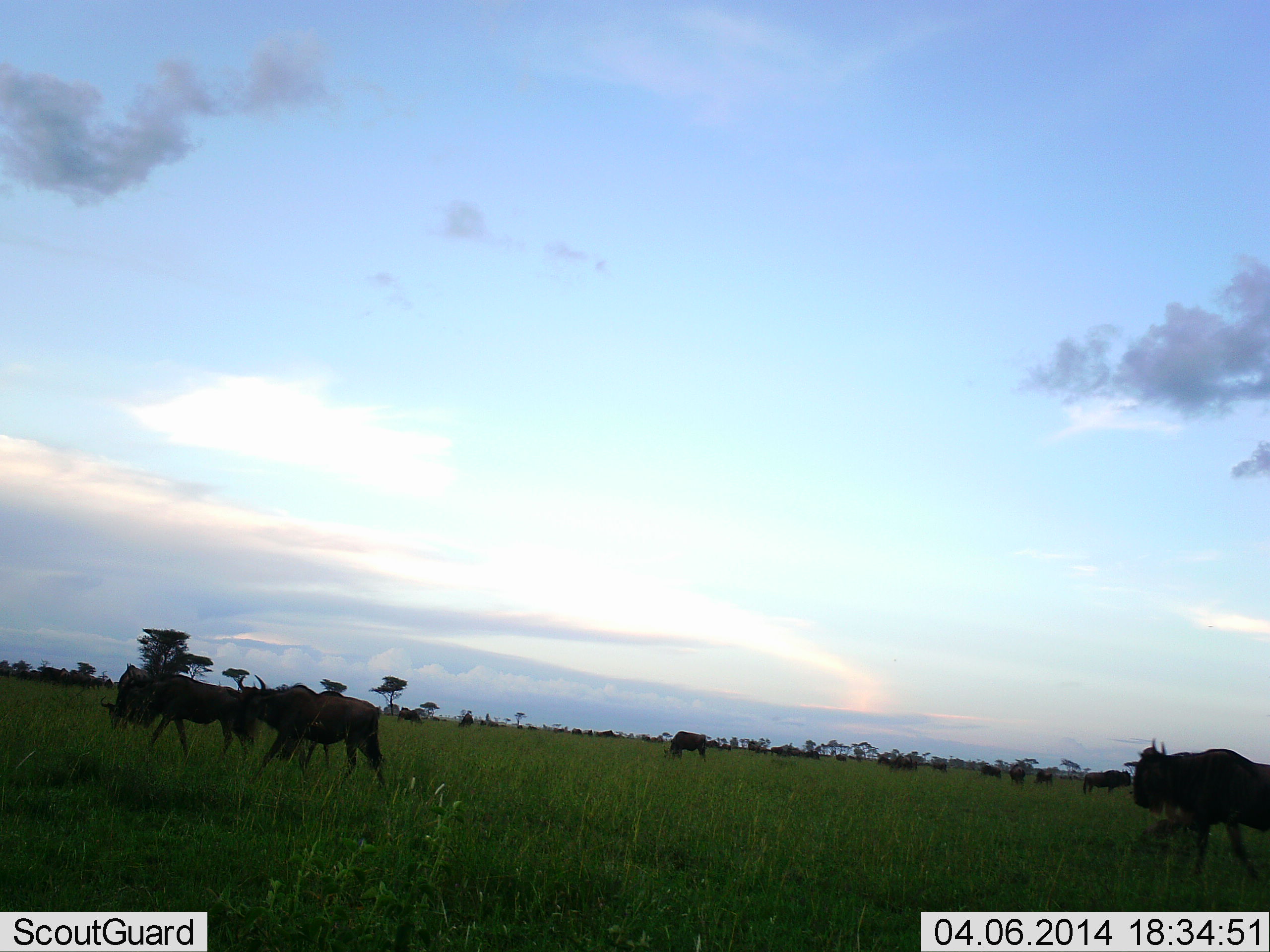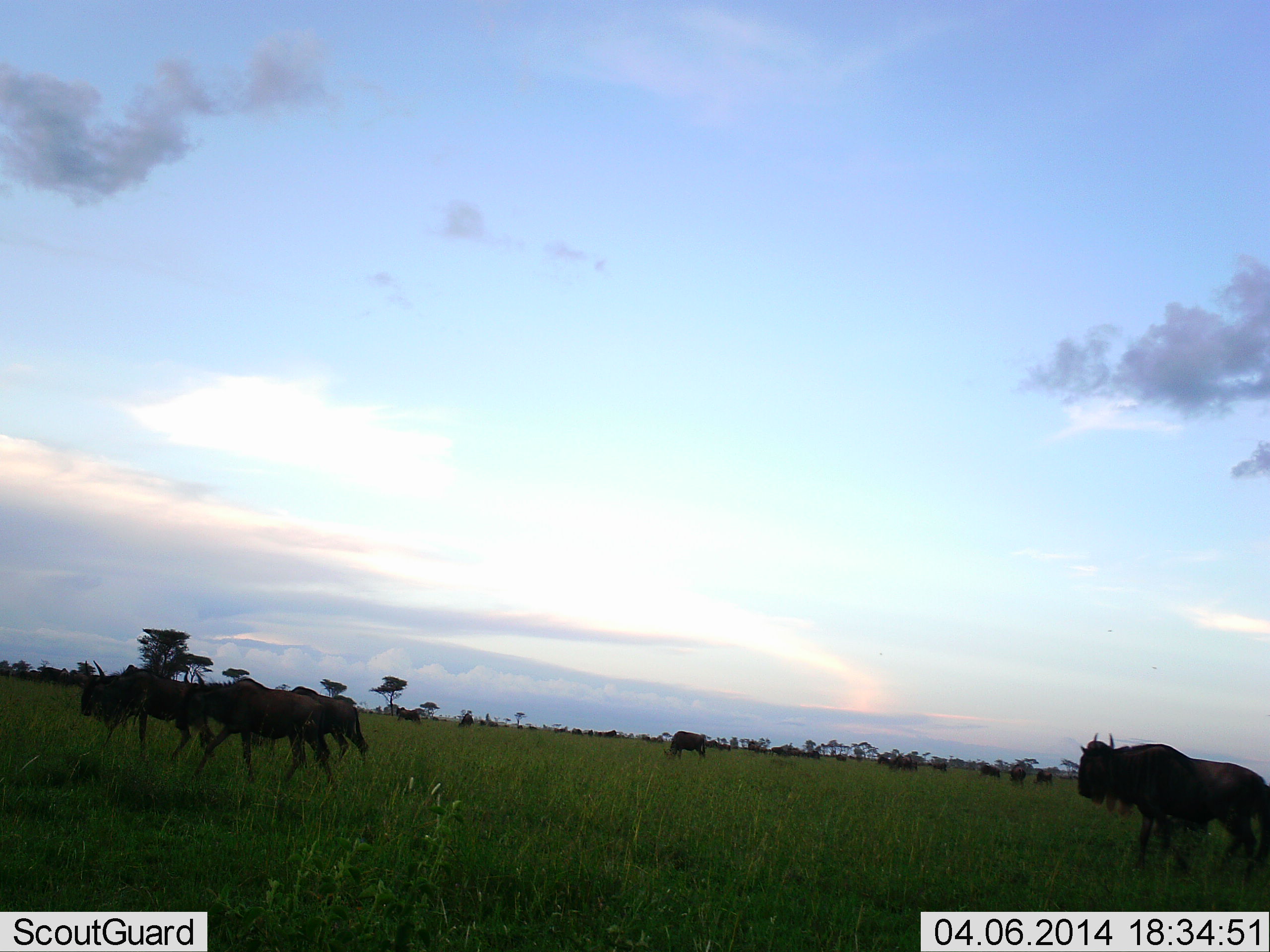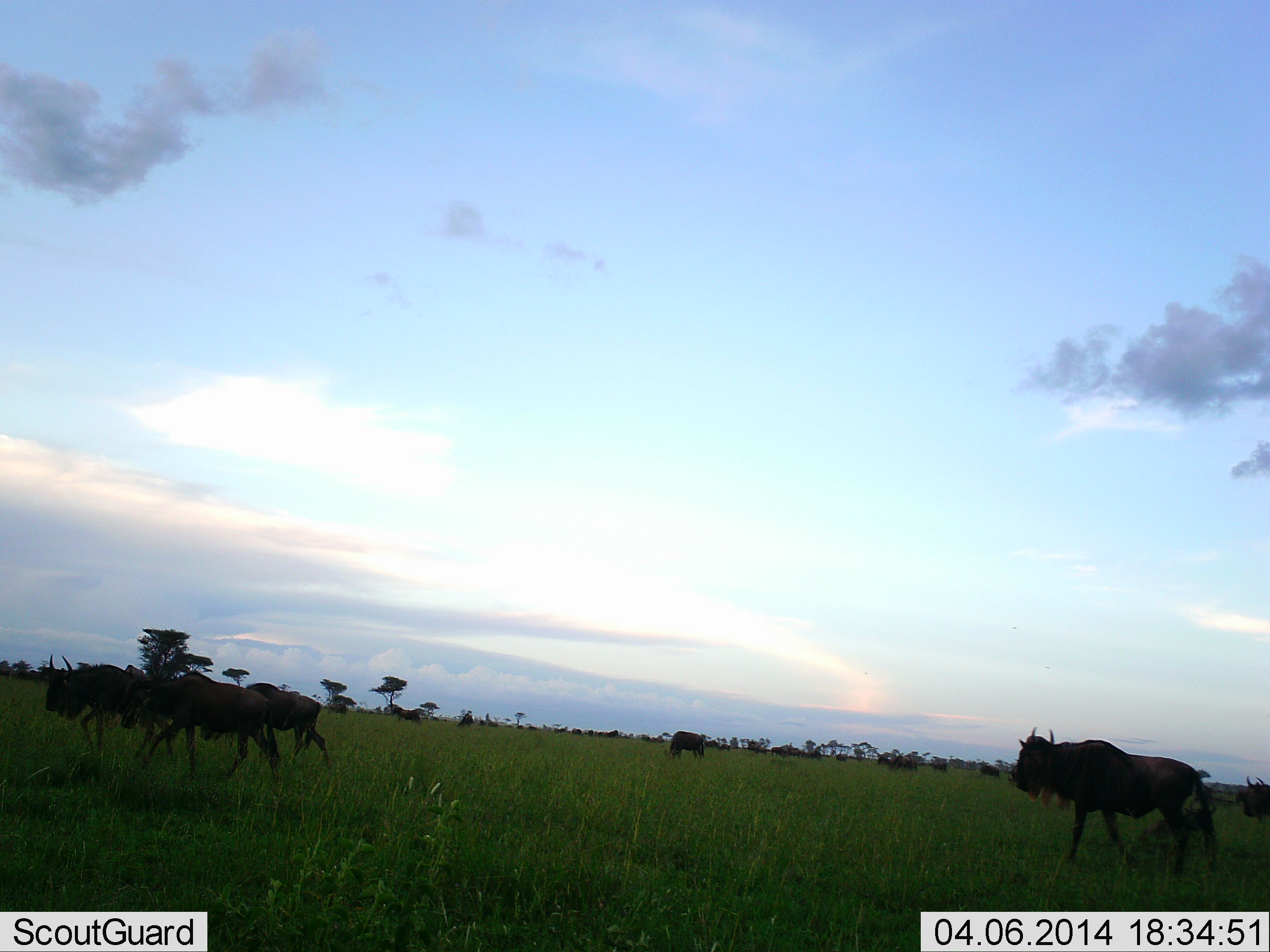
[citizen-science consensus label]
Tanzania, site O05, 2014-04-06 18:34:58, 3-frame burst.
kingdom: Animalia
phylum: Chordata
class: Mammalia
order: Artiodactyla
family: Bovidae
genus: Connochaetes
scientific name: Connochaetes taurinus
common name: blue wildebeest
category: wildebeest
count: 11-50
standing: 40%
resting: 0%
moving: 100%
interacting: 0%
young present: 0%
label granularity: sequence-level